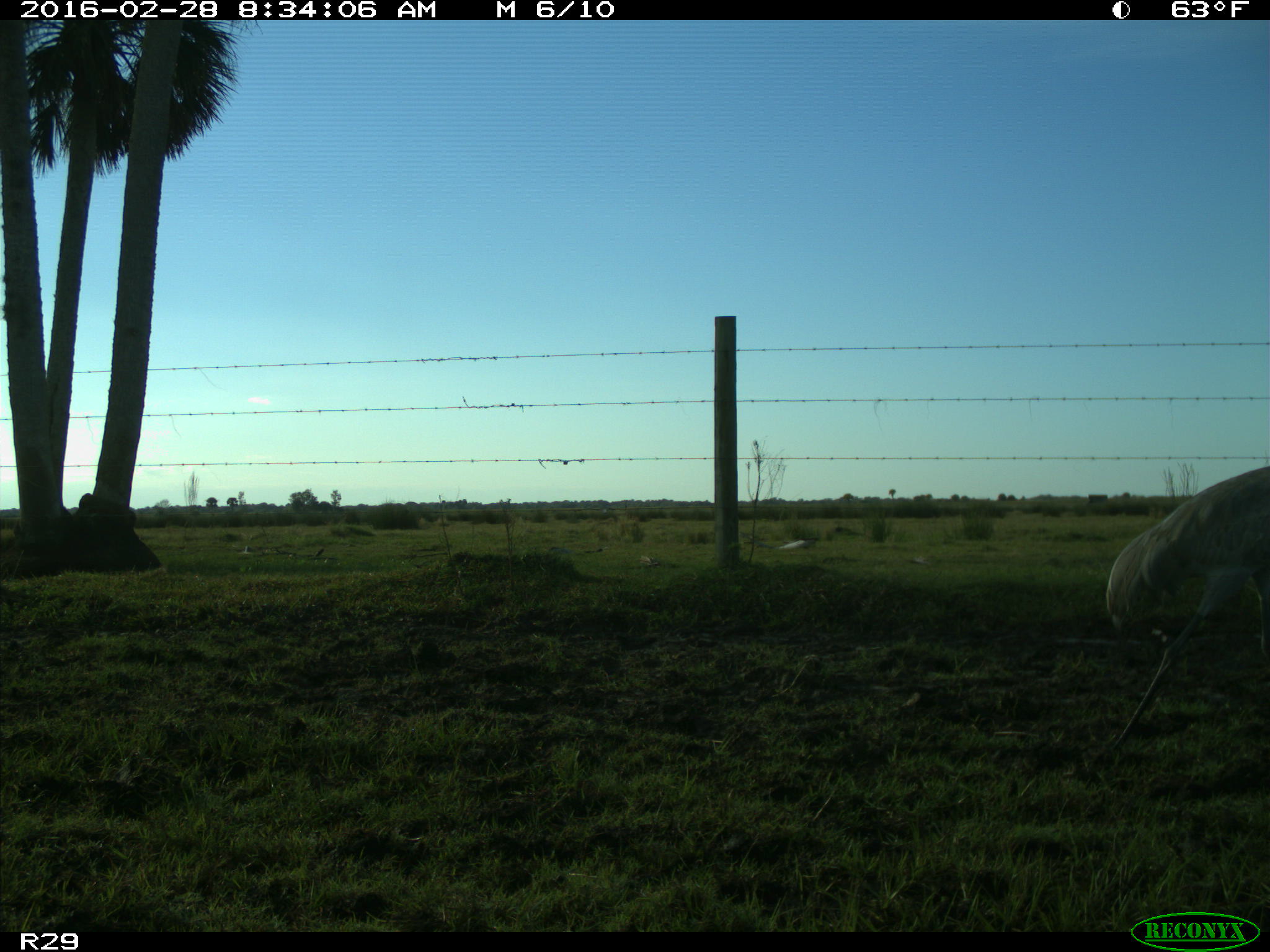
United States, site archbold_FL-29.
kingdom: Animalia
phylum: Chordata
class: Aves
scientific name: Aves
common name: birds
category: unidentified bird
Unidentified bird (birds) (Aves).